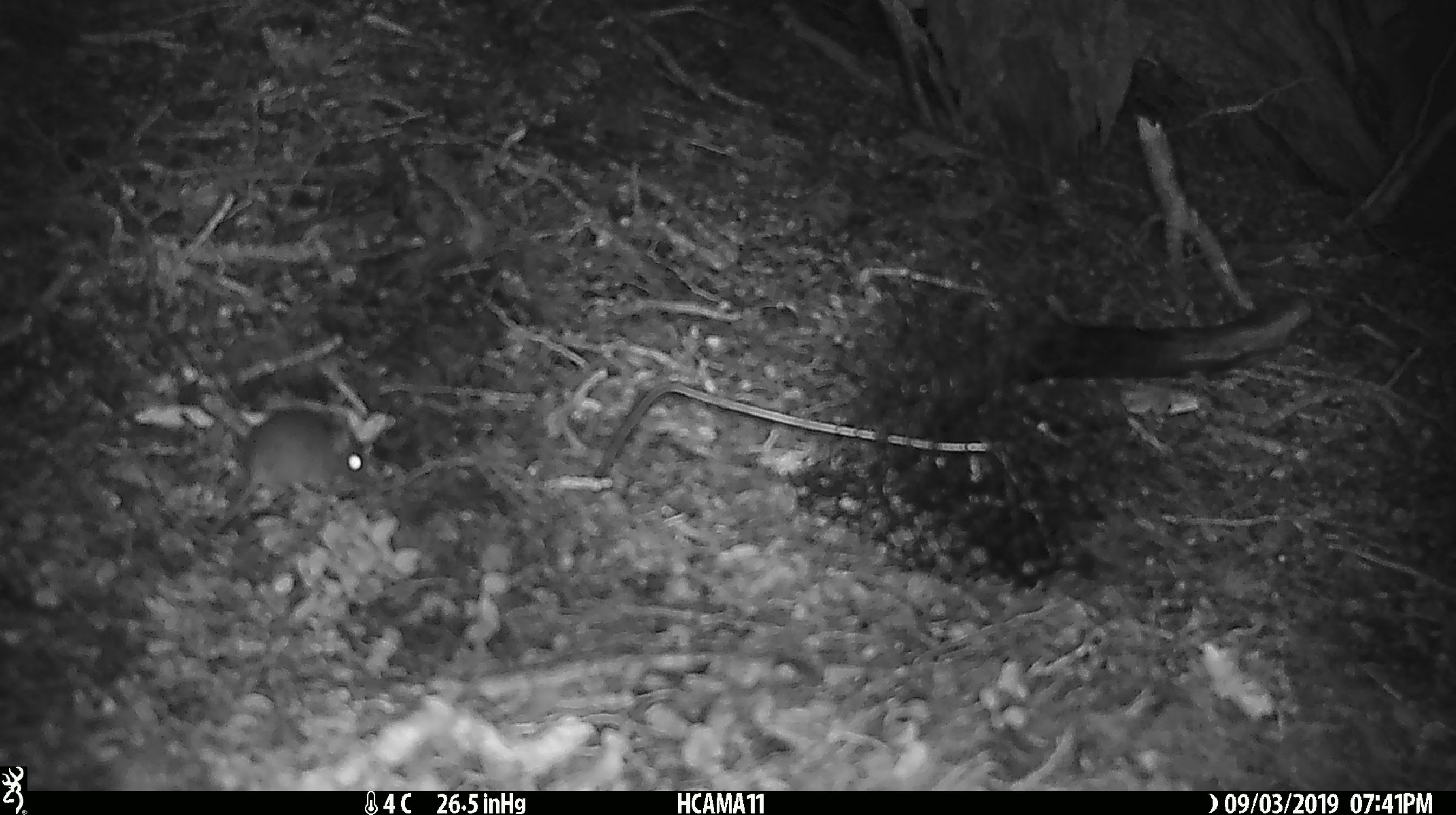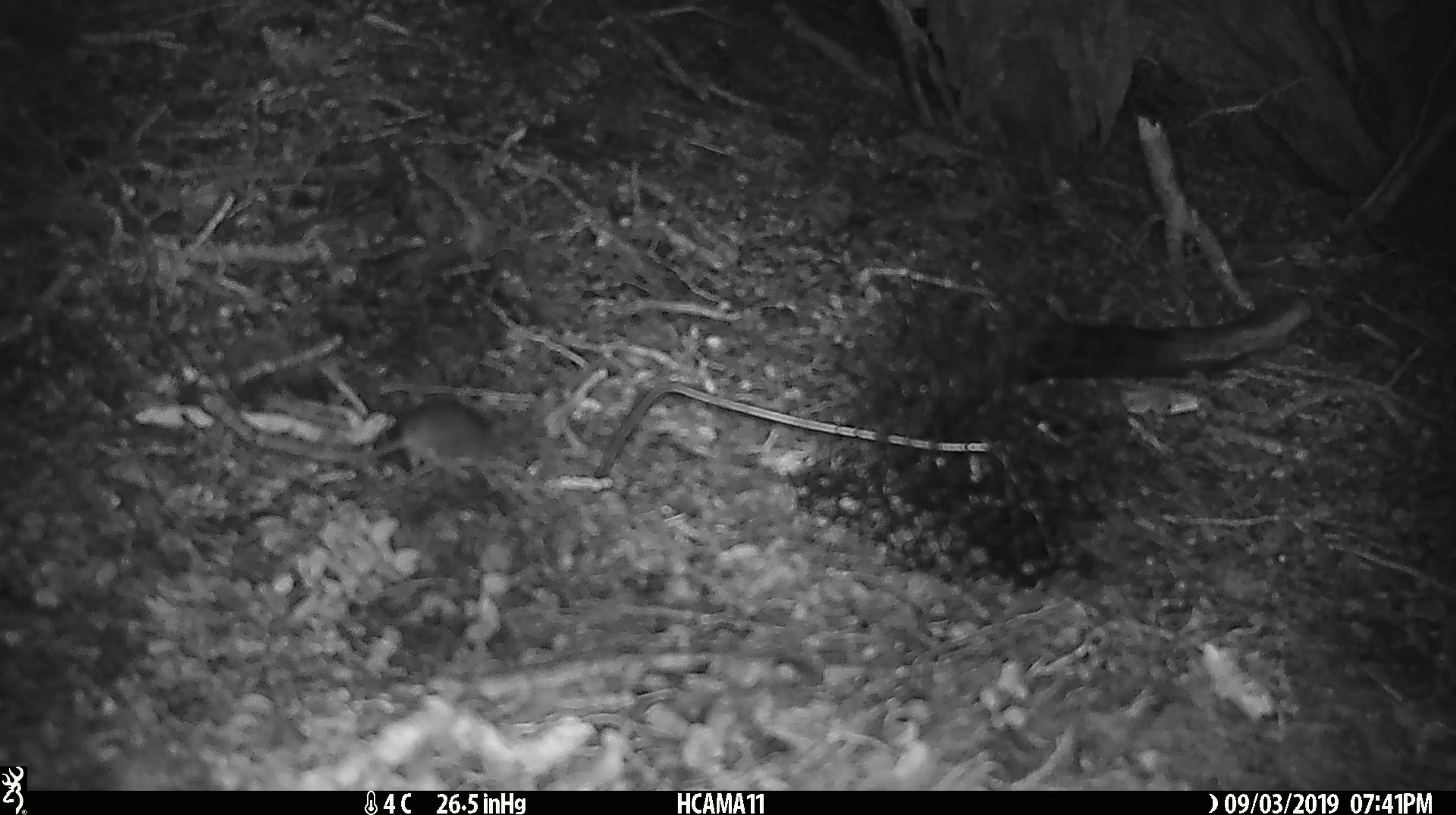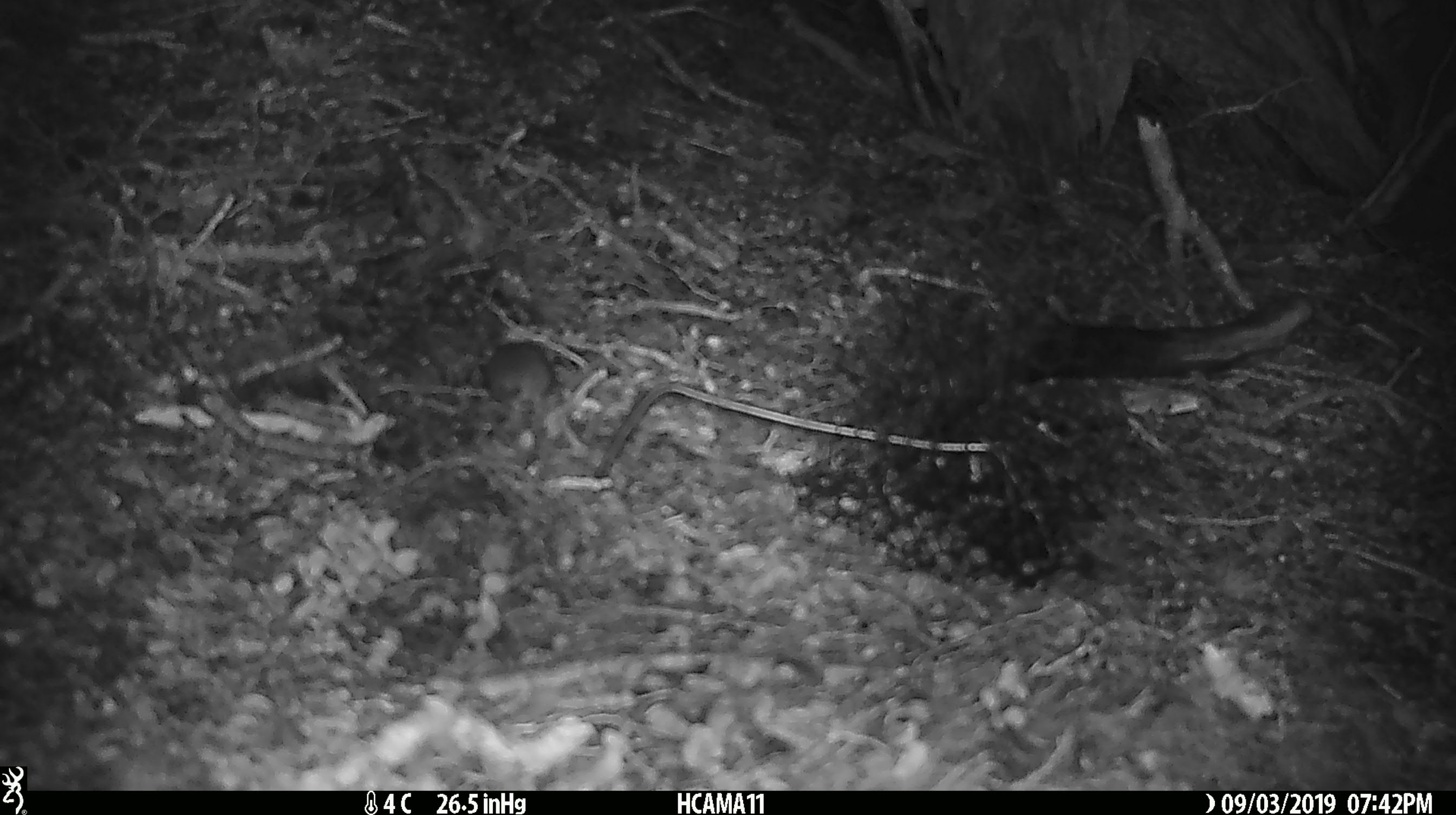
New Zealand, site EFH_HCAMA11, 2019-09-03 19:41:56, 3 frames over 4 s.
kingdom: Animalia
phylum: Chordata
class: Mammalia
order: Rodentia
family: Muridae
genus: Mus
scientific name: Mus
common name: mouse